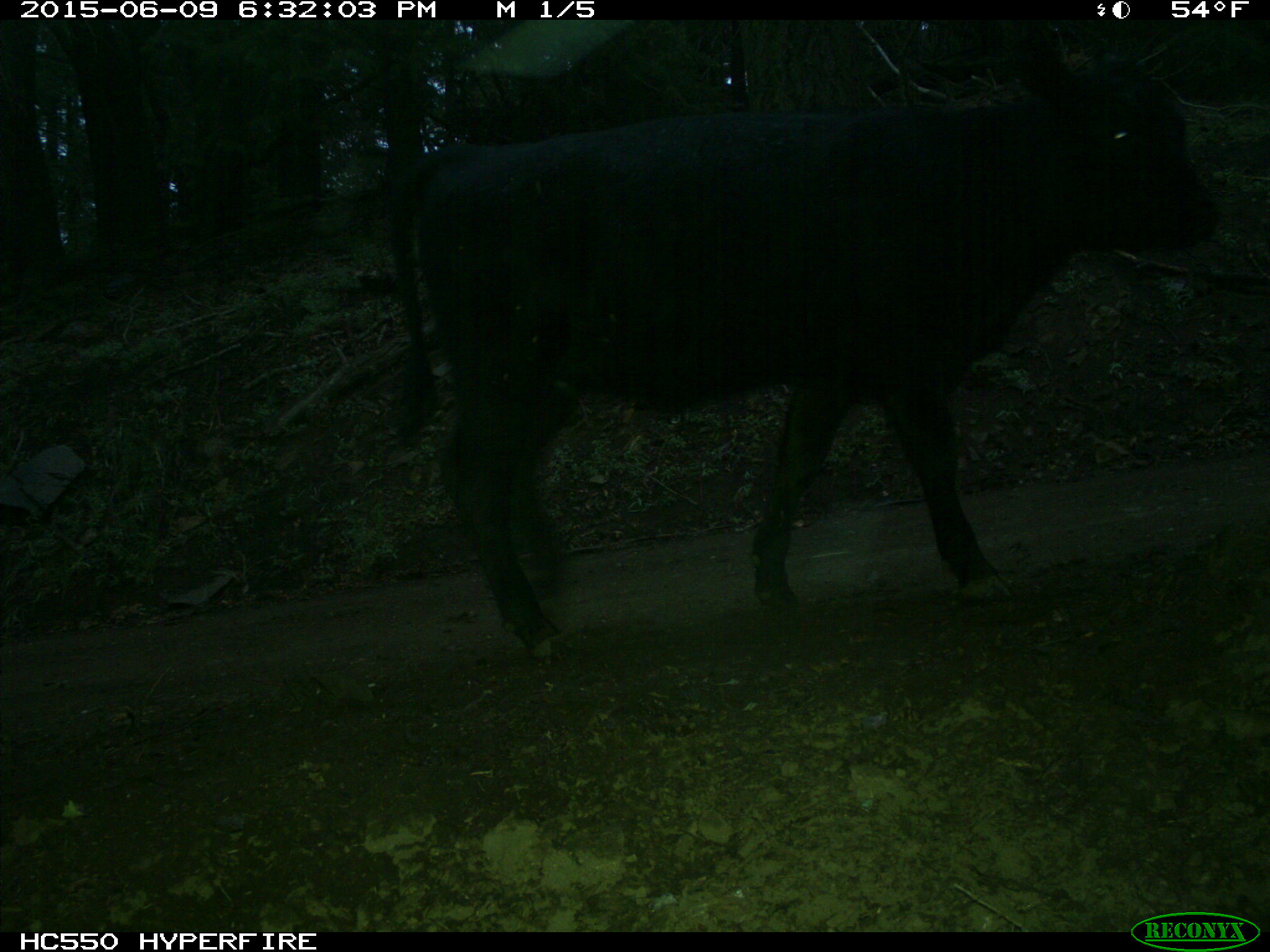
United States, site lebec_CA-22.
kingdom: Animalia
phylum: Chordata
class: Mammalia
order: Artiodactyla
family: Bovidae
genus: Bos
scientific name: Bos taurus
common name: domestic cow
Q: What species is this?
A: Bos taurus (domestic cow).